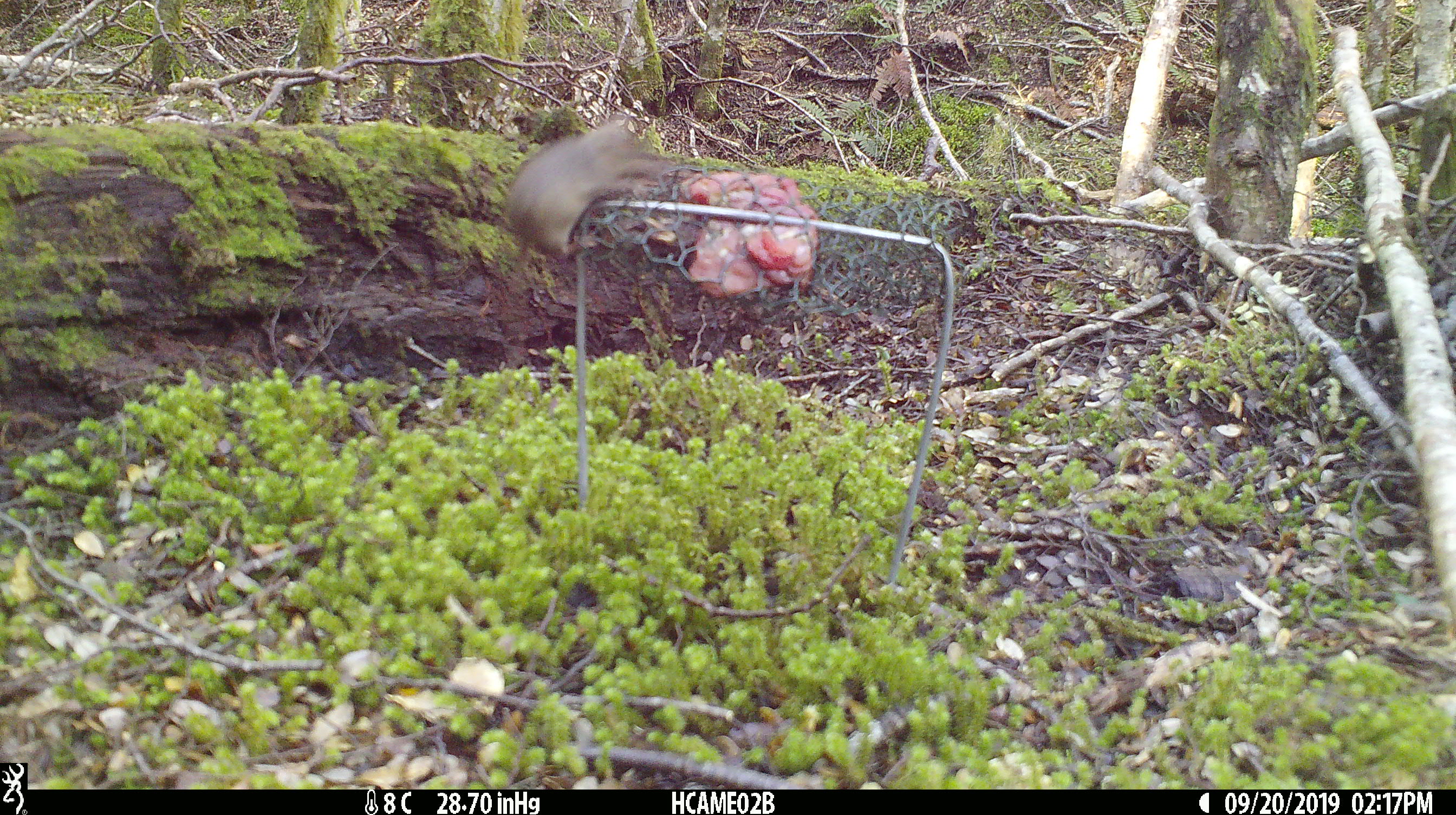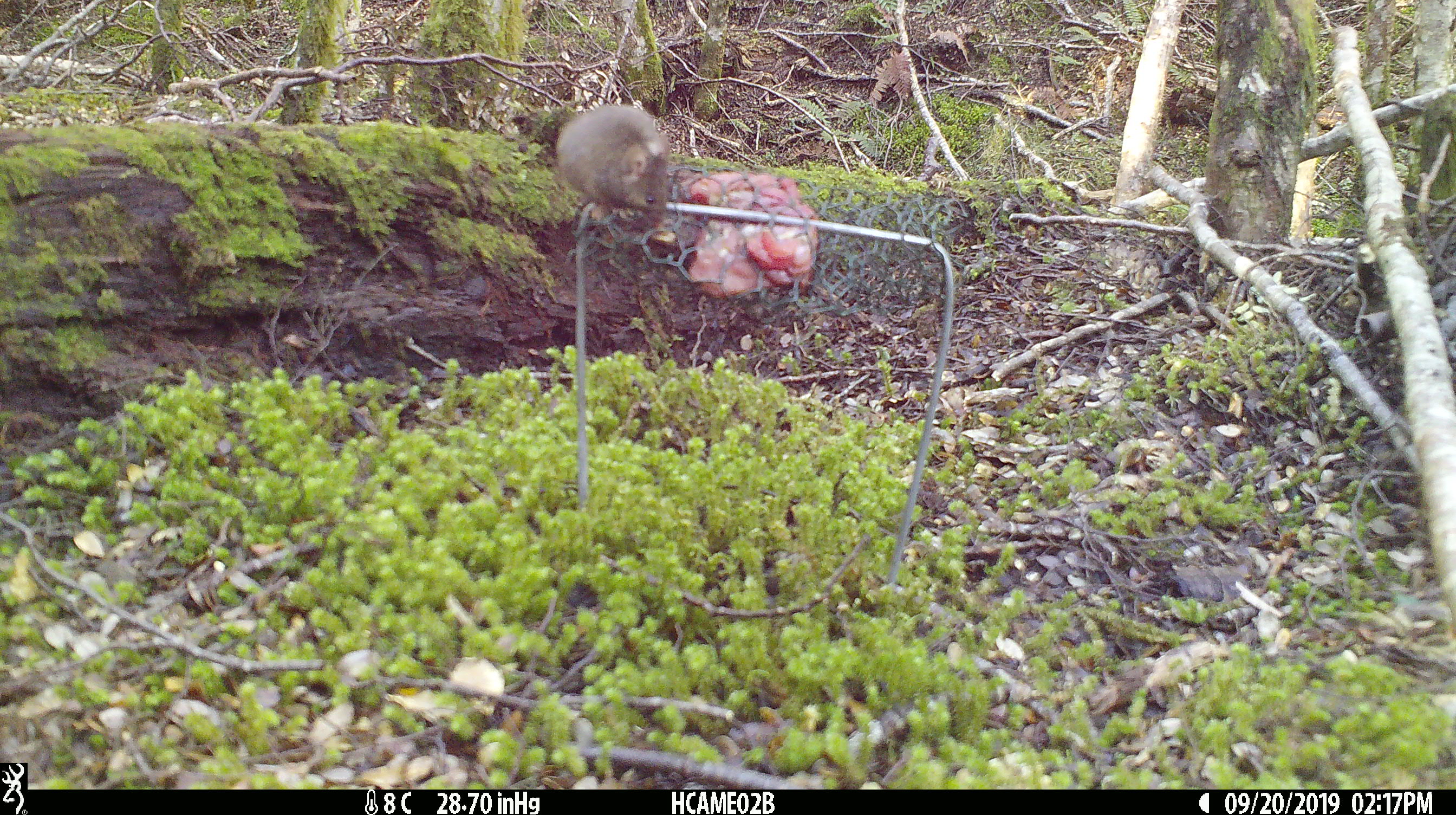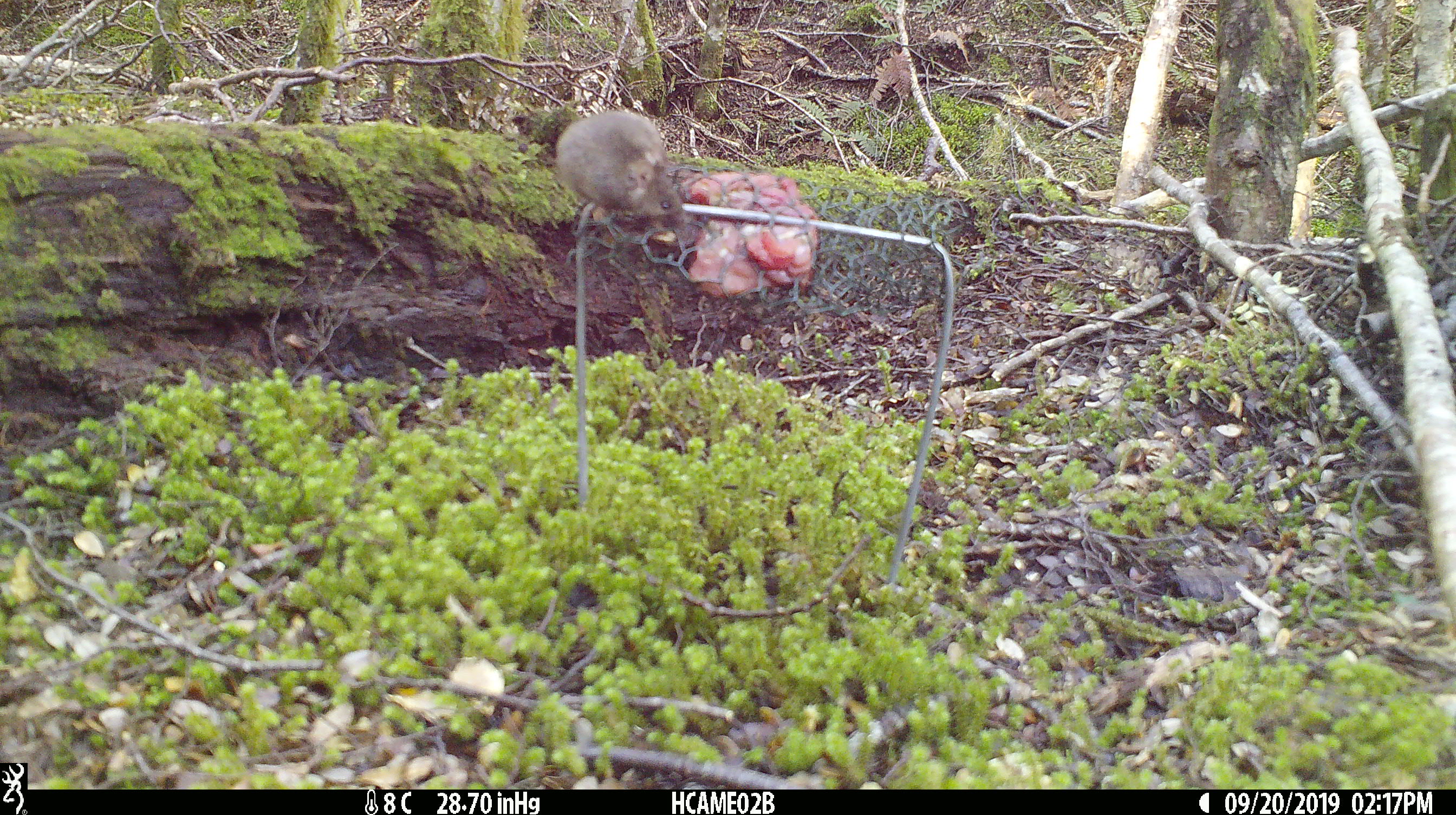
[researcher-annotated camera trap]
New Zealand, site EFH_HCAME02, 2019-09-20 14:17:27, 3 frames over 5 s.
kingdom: Animalia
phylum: Chordata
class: Mammalia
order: Rodentia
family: Muridae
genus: Mus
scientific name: Mus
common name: mouse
Mouse (Mus).